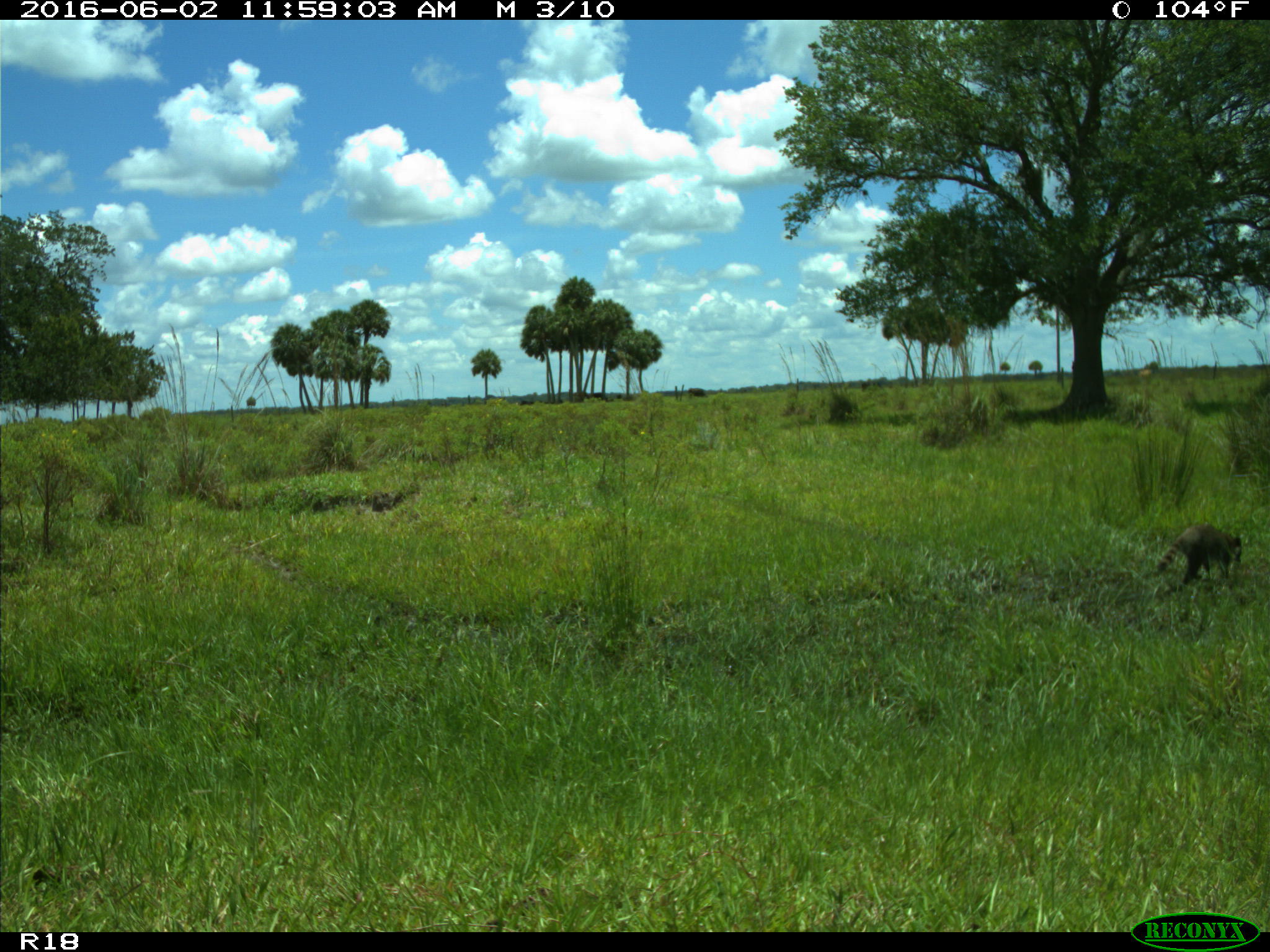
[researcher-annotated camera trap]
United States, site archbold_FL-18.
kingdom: Animalia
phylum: Chordata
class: Mammalia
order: Carnivora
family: Procyonidae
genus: Procyon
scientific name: Procyon lotor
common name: common raccoon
Procyon lotor (common raccoon).